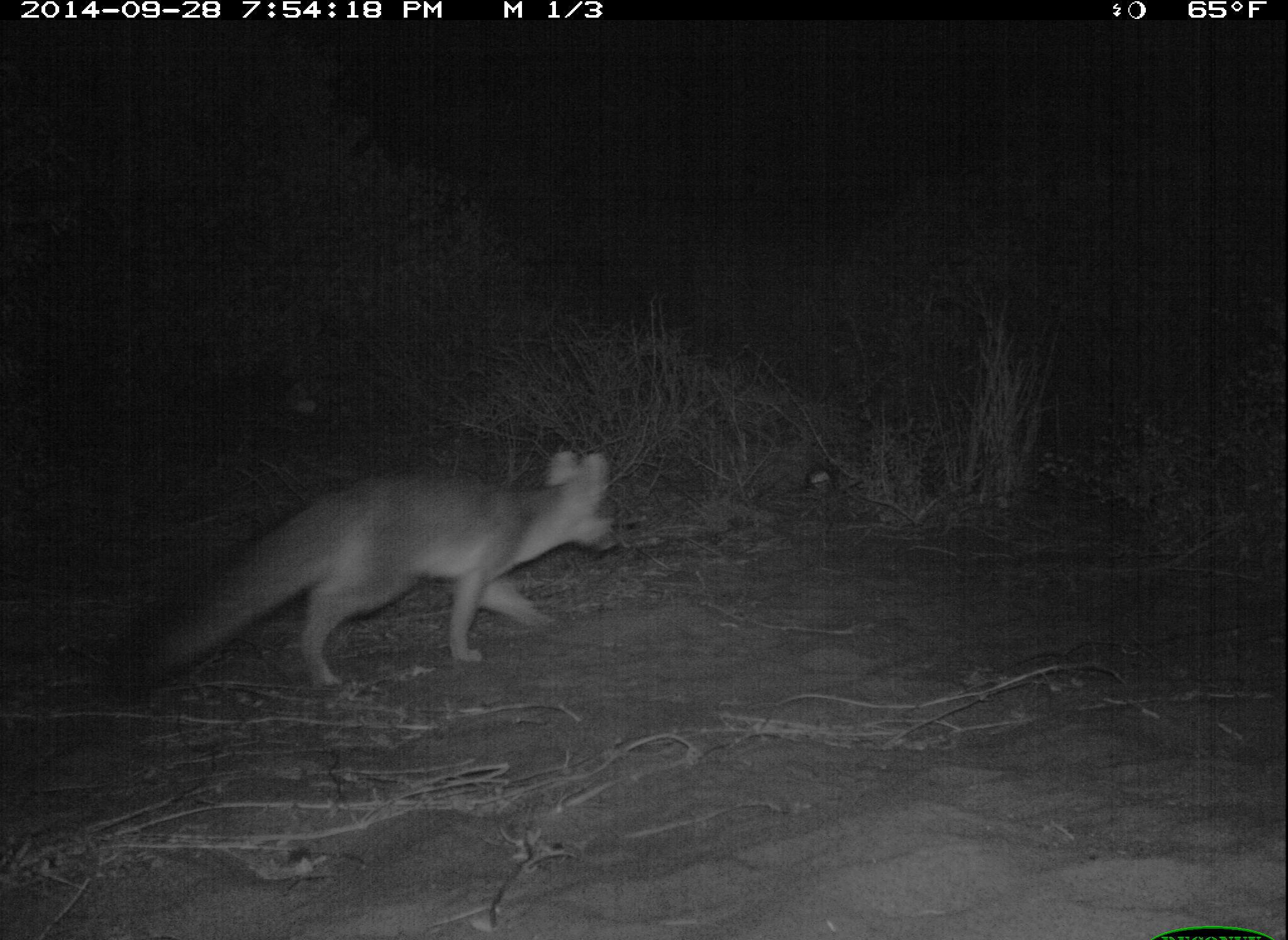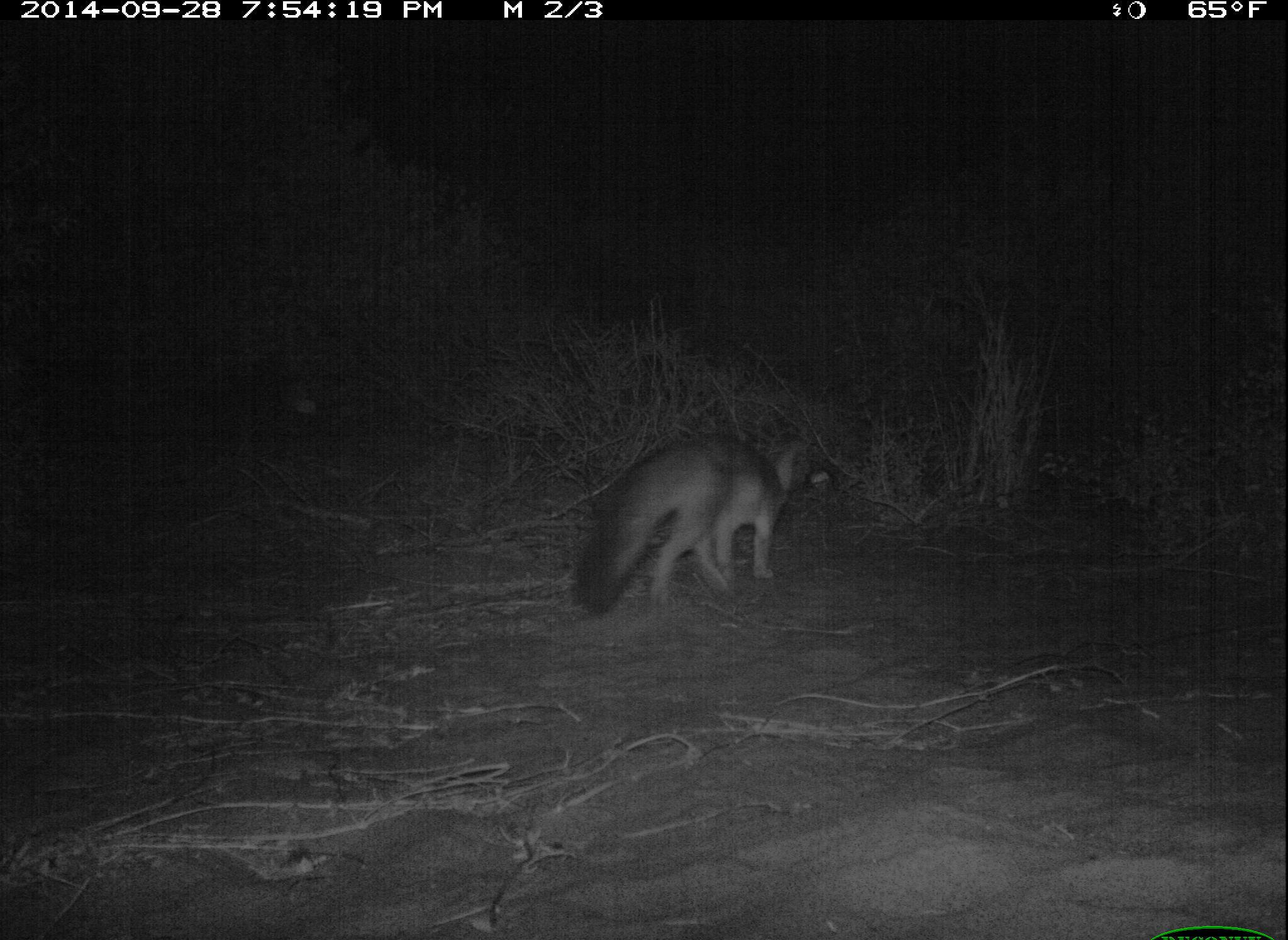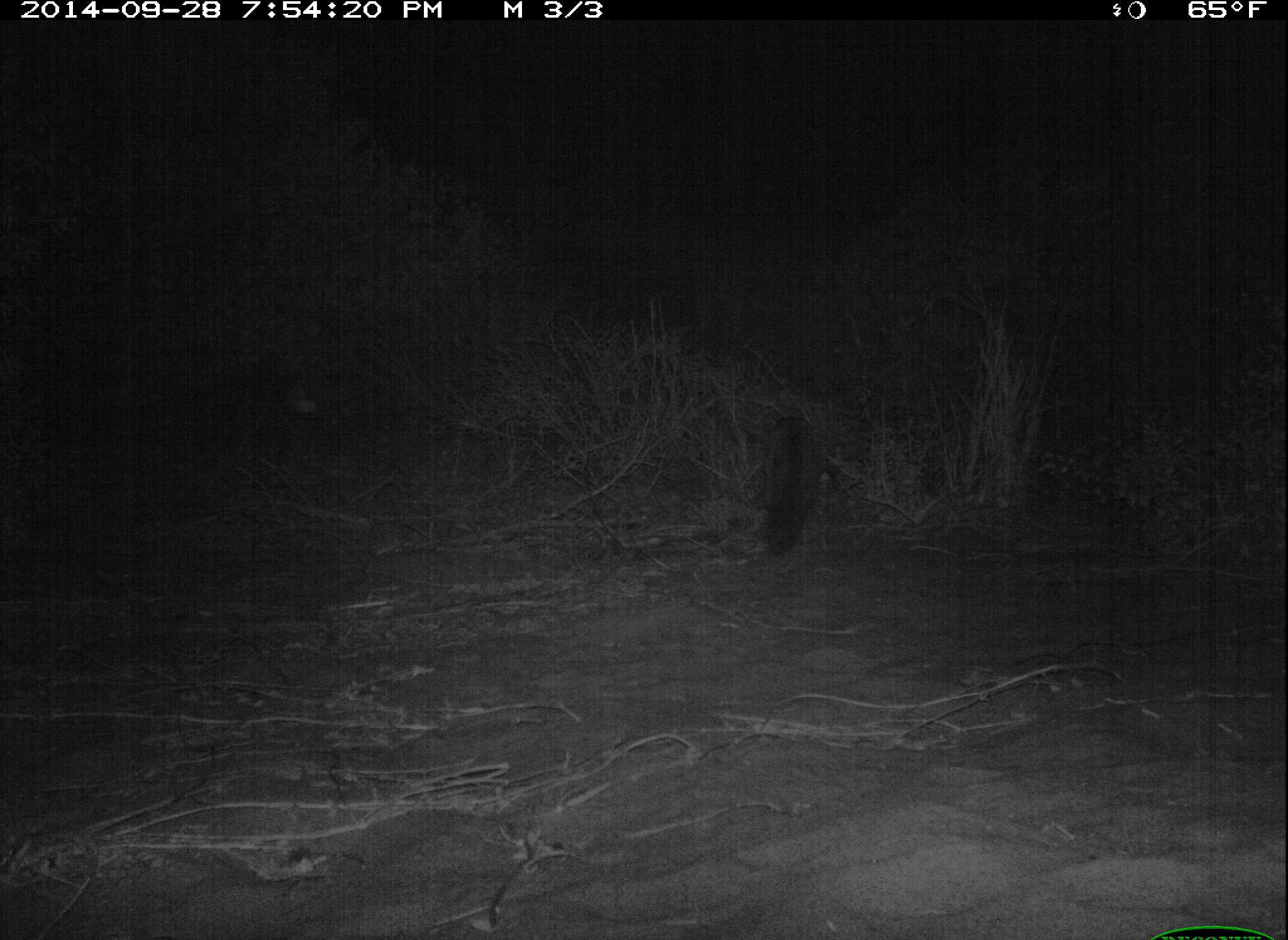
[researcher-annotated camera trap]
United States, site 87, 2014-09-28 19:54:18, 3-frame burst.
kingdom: Animalia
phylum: Chordata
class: Mammalia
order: Carnivora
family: Canidae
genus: Urocyon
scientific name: Urocyon cinereoargenteus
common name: gray fox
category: fox